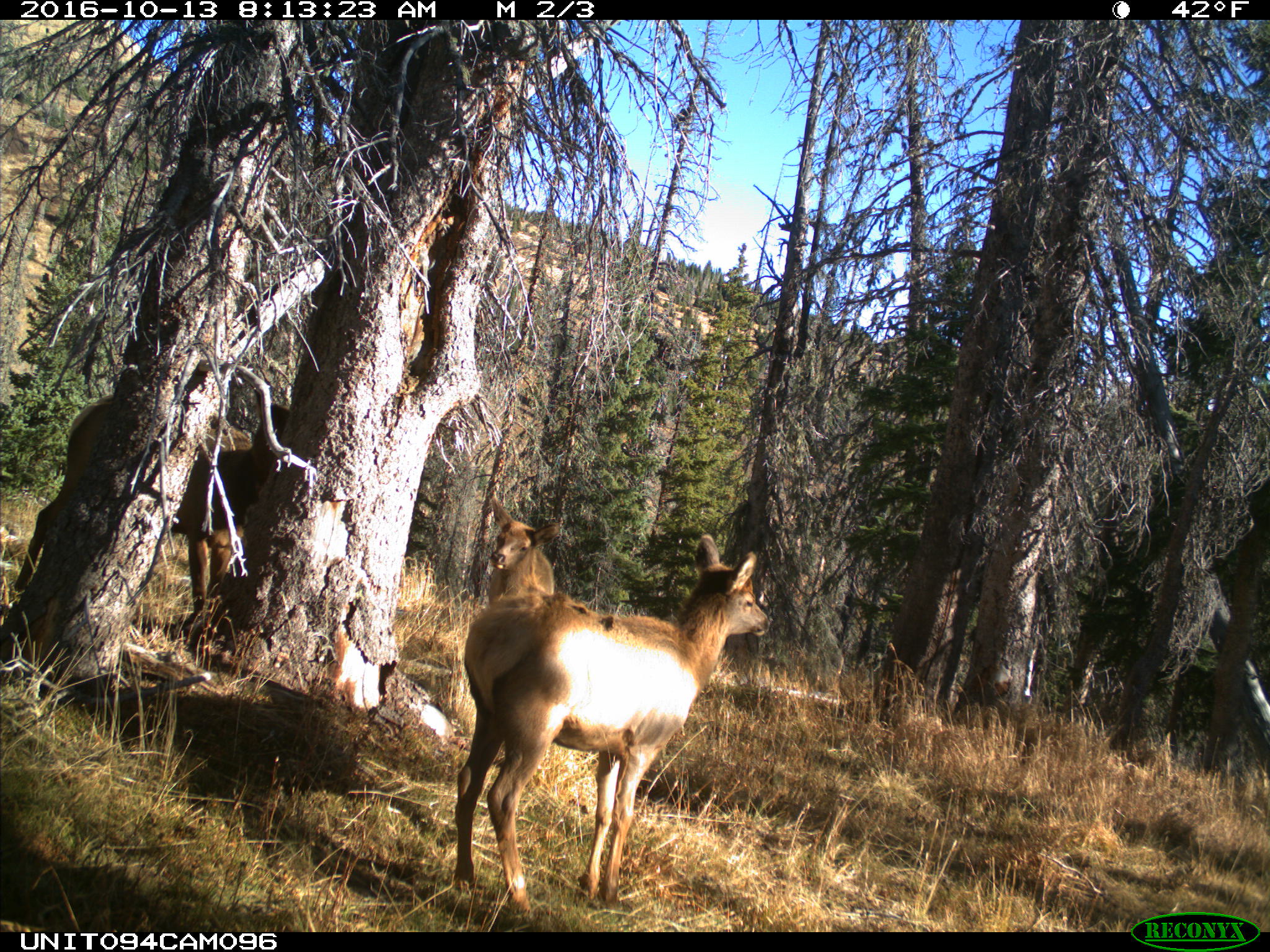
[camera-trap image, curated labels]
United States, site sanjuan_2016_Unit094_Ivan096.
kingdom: Animalia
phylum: Chordata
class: Mammalia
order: Artiodactyla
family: Cervidae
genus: Cervus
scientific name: Cervus elaphus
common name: red deer